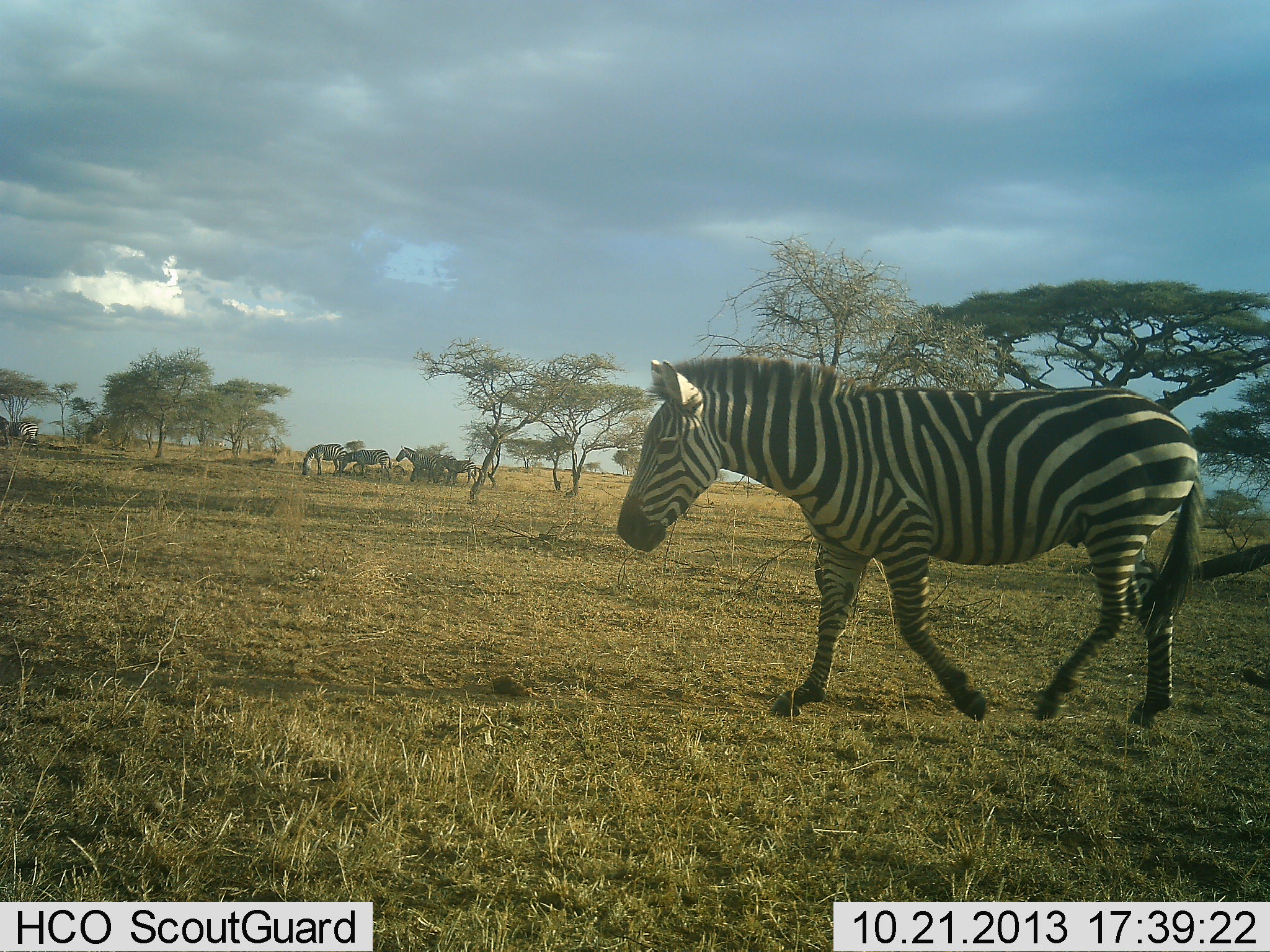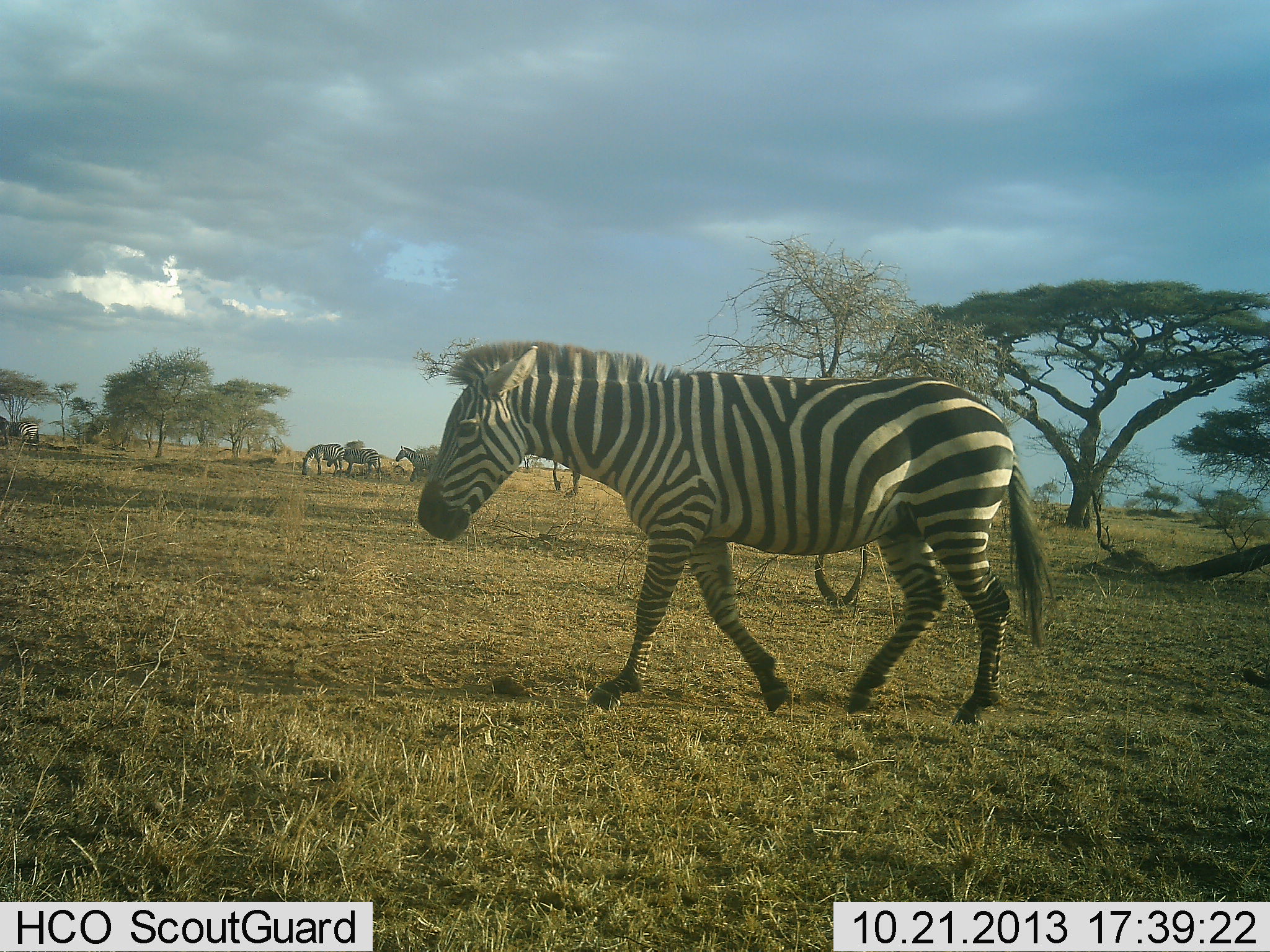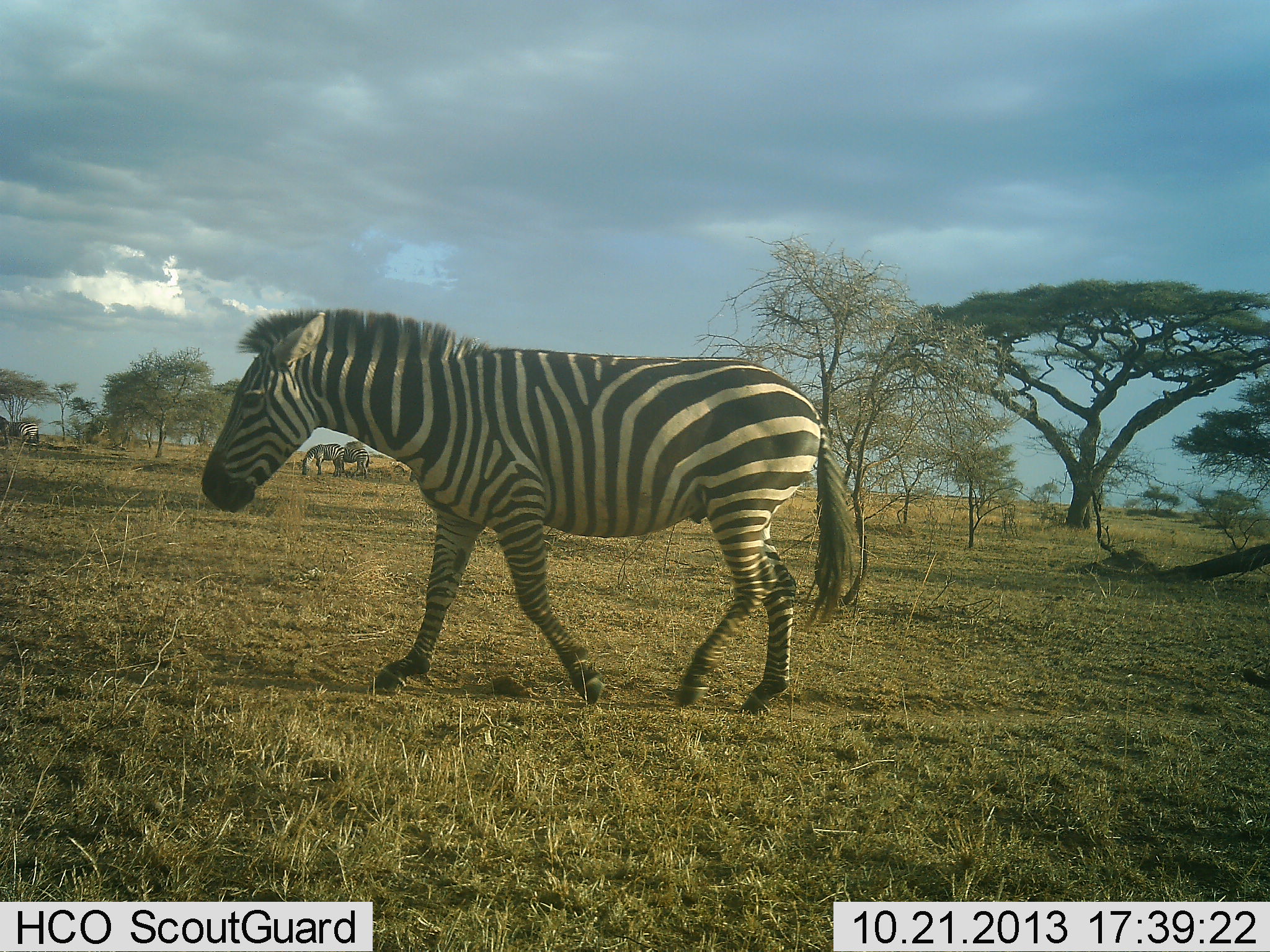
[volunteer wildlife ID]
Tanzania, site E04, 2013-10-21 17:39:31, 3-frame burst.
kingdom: Animalia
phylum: Chordata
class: Mammalia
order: Perissodactyla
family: Equidae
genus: Equus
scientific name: Equus quagga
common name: plains zebra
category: zebra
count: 5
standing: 69%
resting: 0%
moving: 100%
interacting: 0%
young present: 0%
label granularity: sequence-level